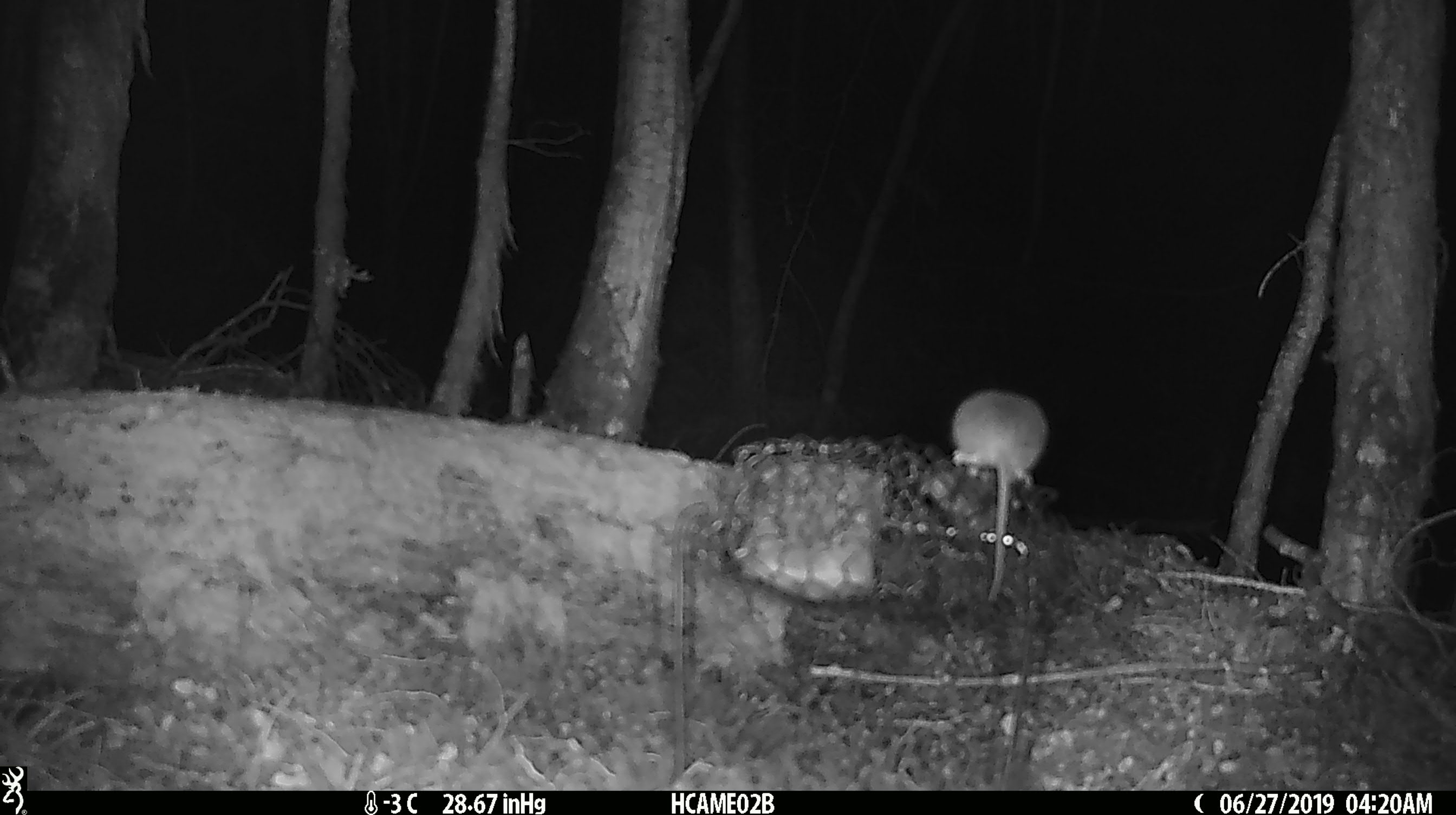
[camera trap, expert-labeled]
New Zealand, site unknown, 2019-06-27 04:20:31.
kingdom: Animalia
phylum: Chordata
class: Mammalia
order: Rodentia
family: Muridae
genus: Mus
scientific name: Mus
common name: mouse